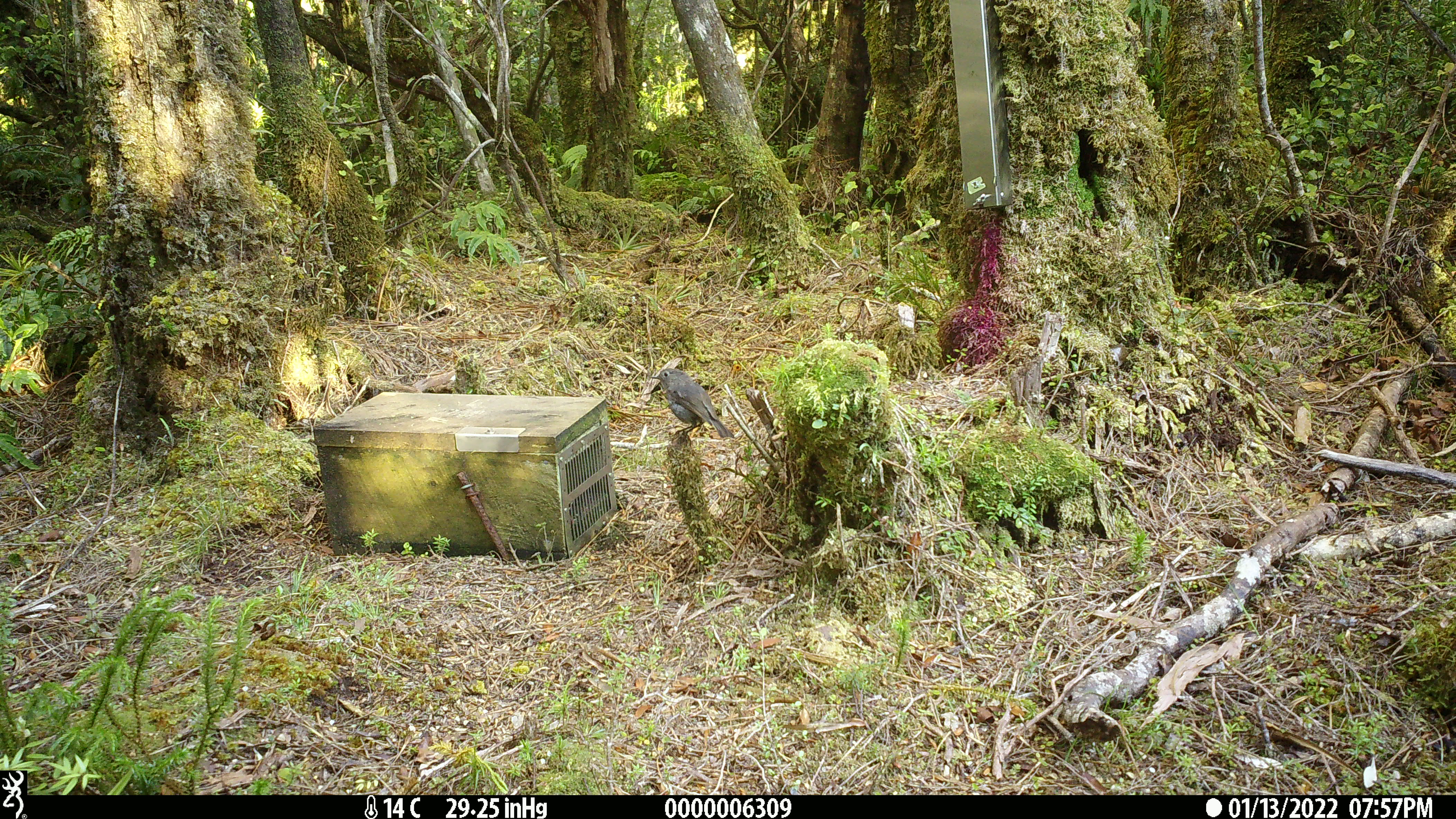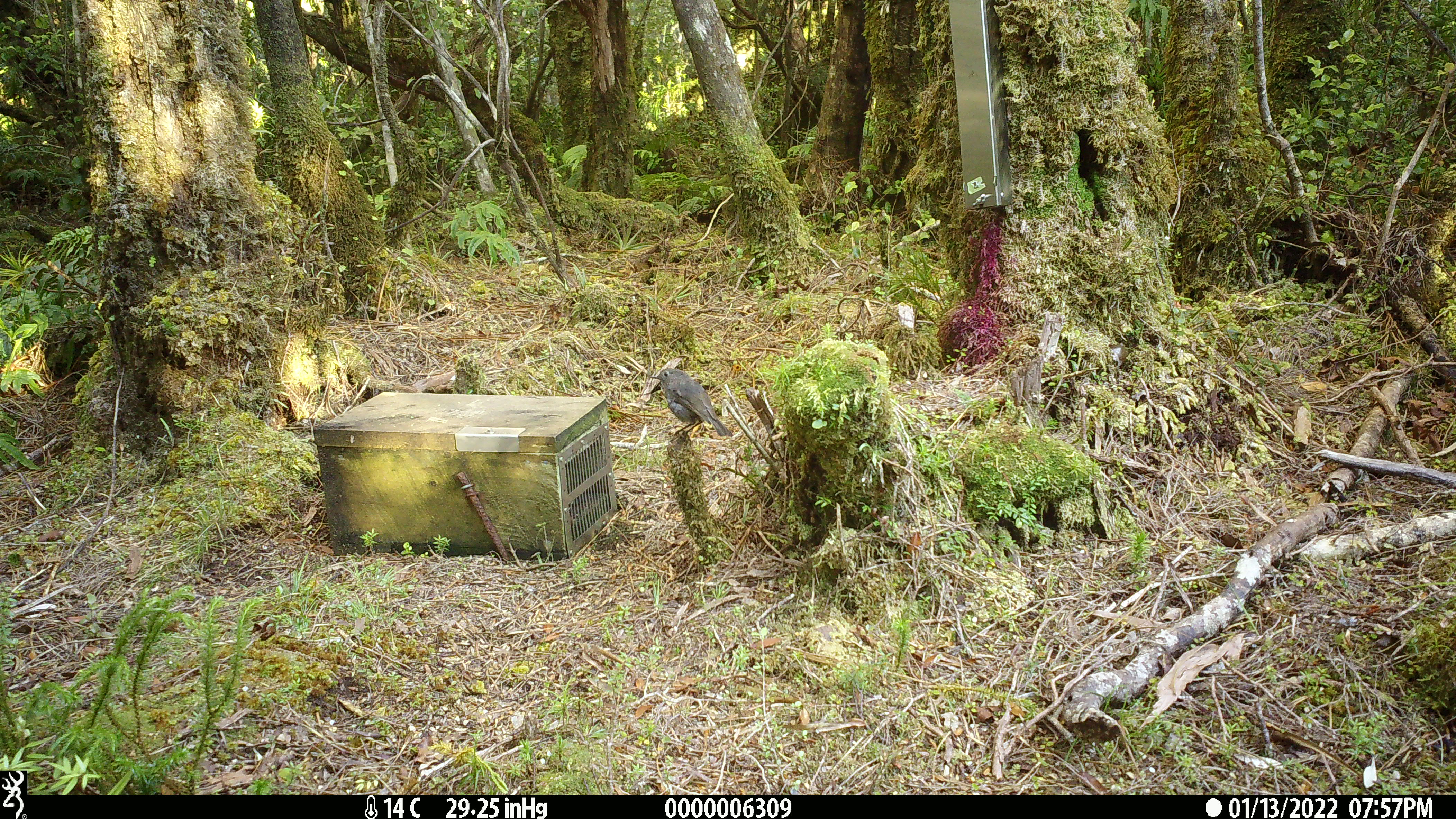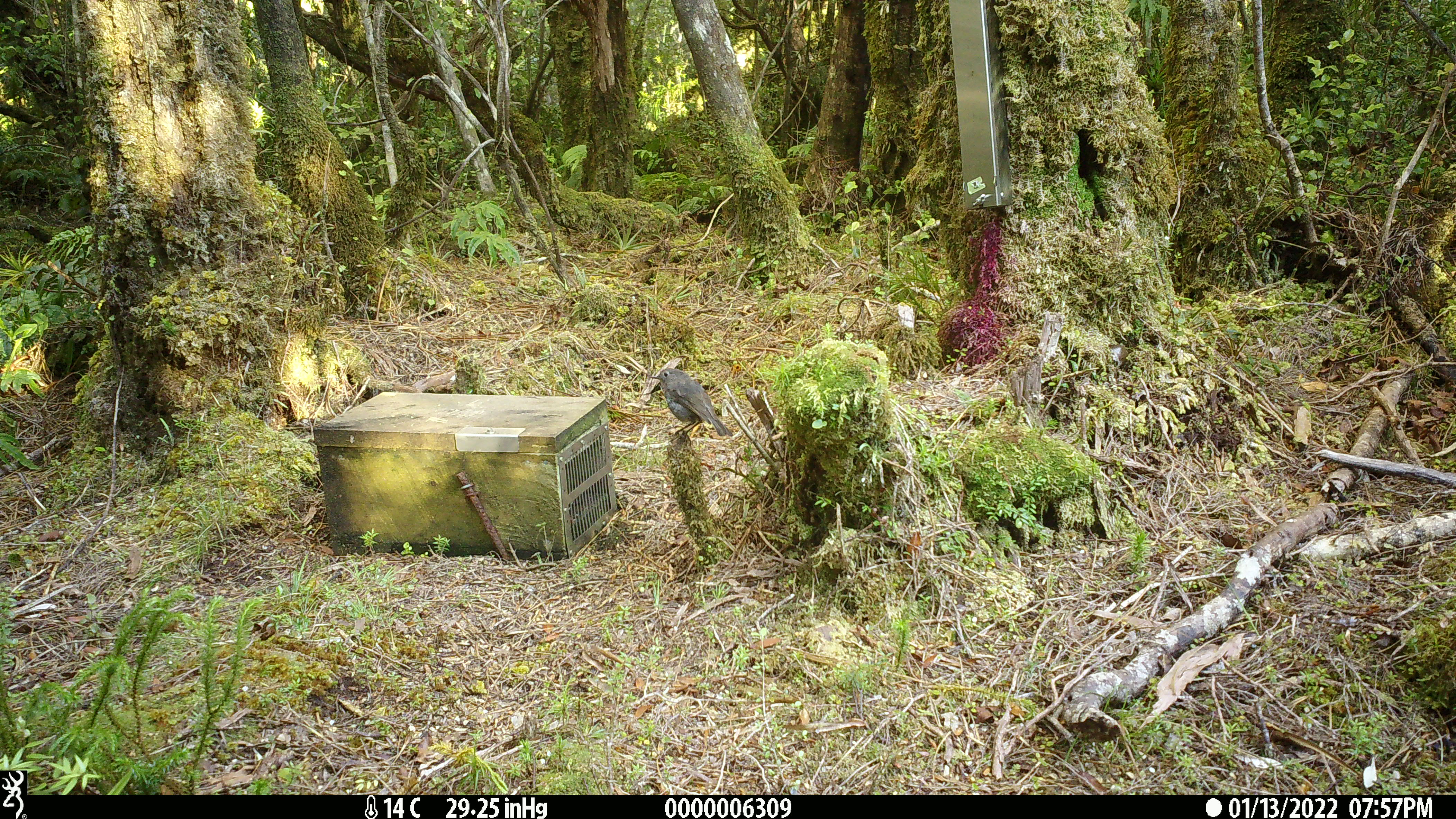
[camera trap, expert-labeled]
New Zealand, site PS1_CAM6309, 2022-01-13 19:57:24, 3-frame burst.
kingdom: Animalia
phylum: Chordata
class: Aves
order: Passeriformes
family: Petroicidae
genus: Petroica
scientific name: Petroica australis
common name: new zealand robin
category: robin